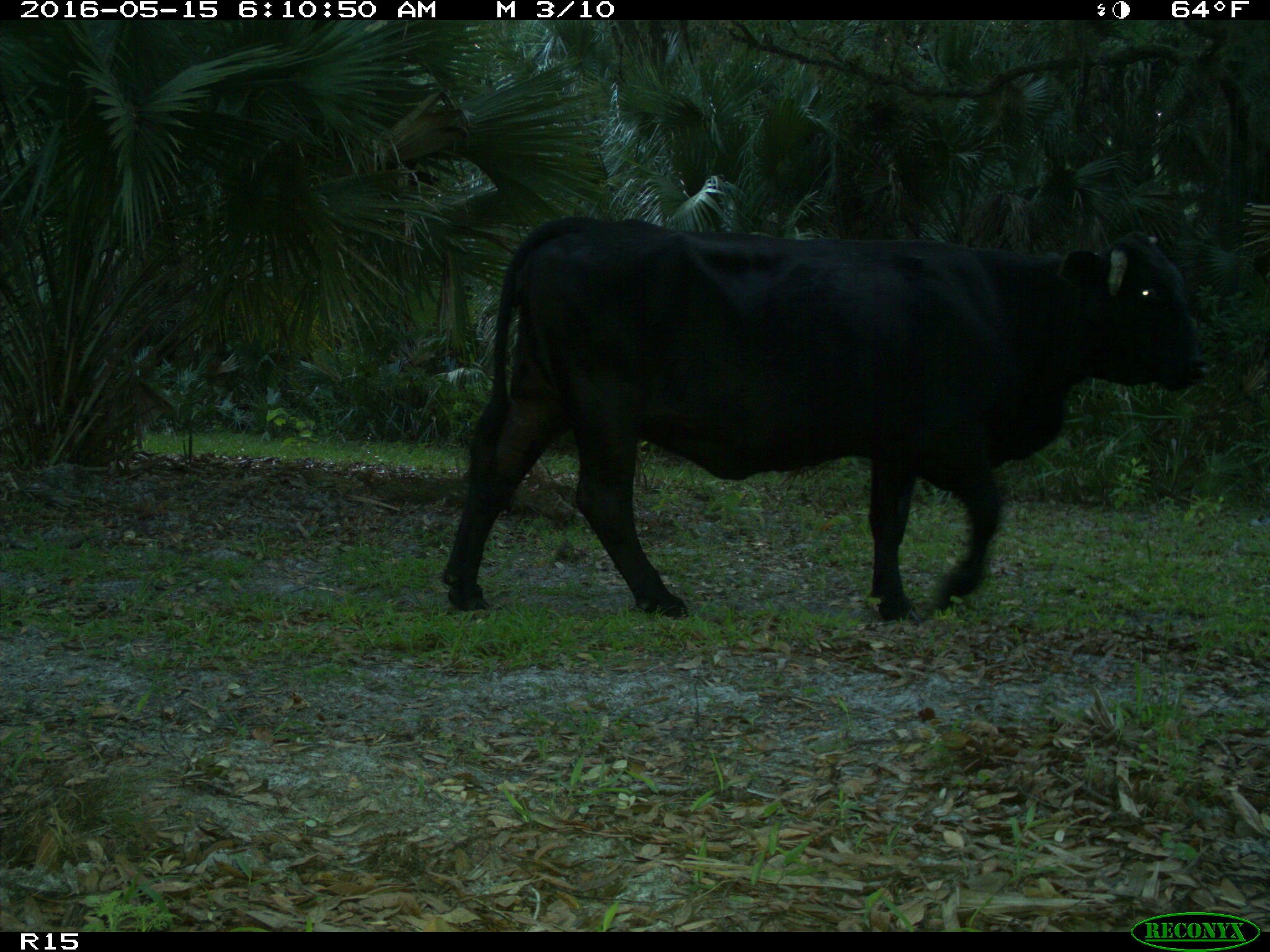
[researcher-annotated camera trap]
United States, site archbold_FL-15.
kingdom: Animalia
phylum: Chordata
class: Mammalia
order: Artiodactyla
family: Bovidae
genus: Bos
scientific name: Bos taurus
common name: domestic cow